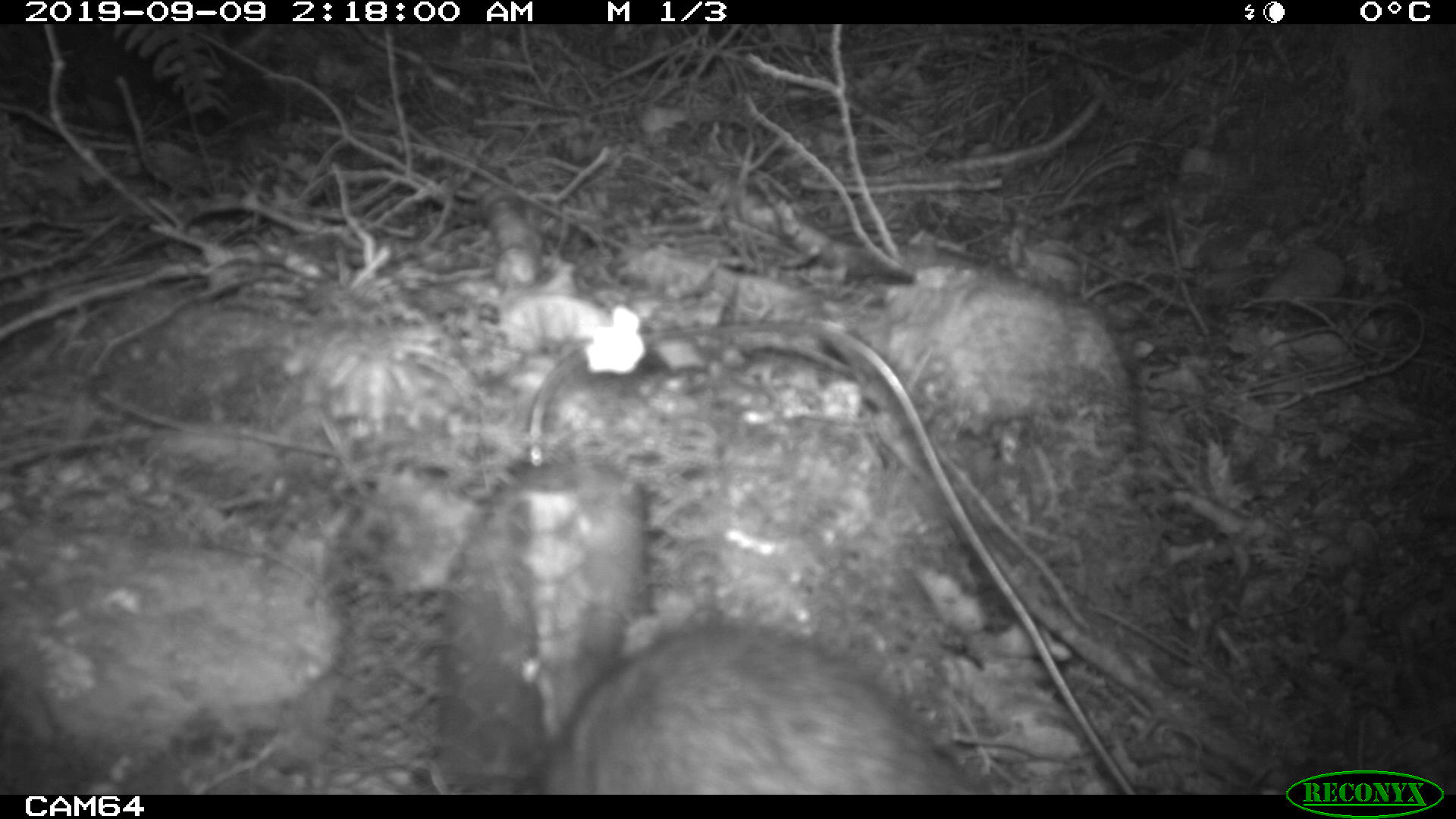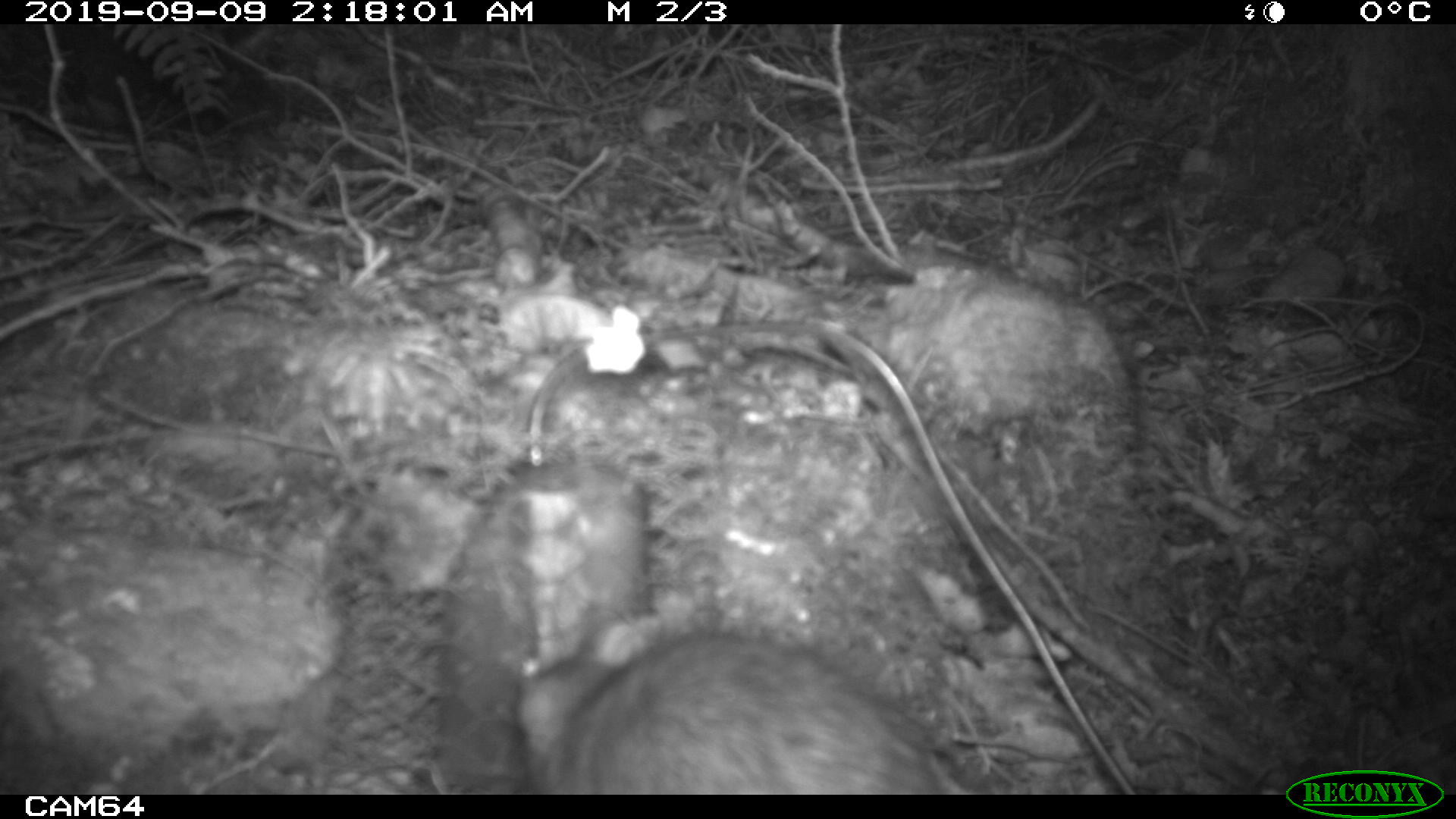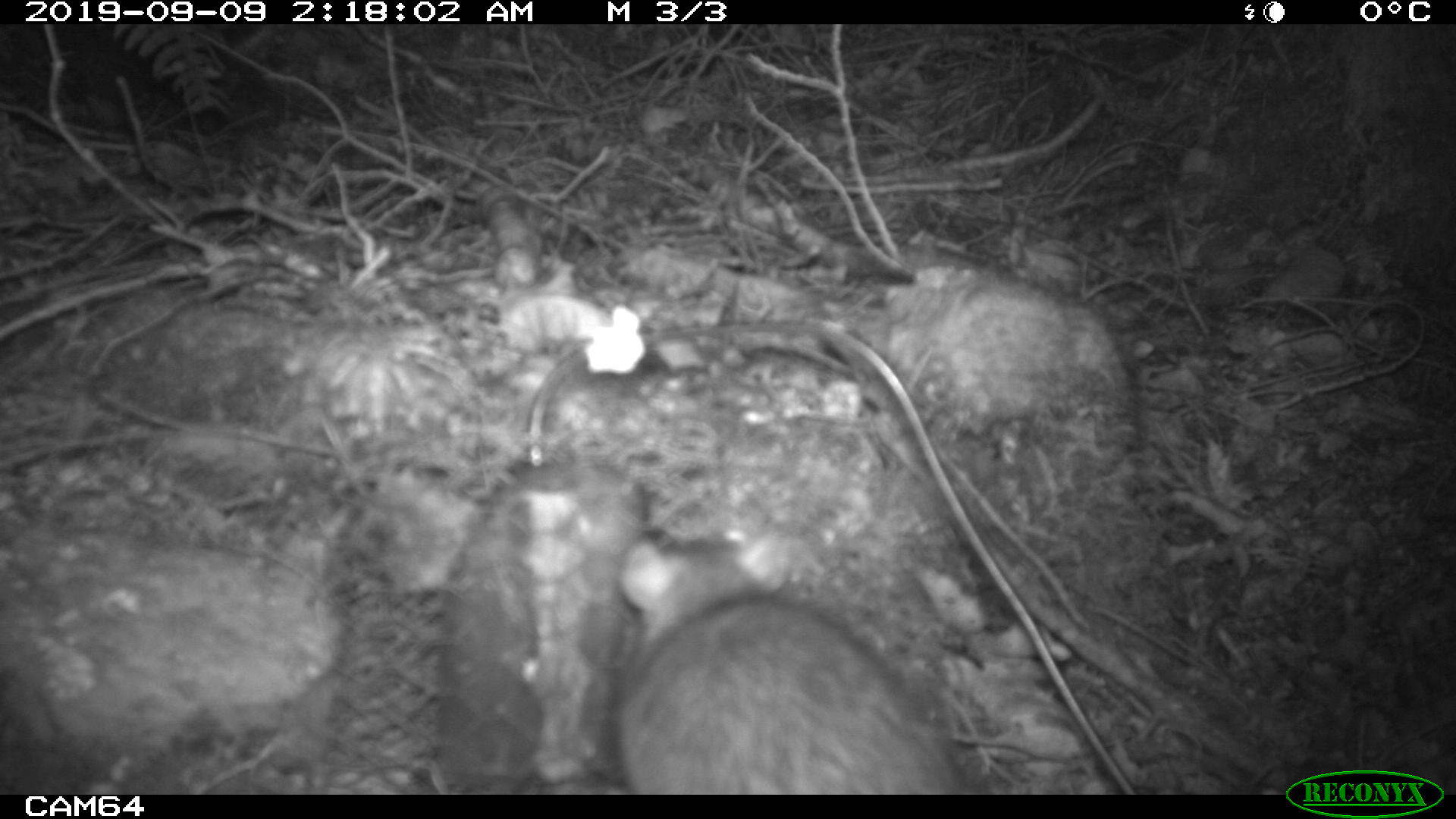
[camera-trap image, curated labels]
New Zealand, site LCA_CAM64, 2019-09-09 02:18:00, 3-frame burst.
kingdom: Animalia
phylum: Chordata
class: Mammalia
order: Rodentia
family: Muridae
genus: Rattus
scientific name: Rattus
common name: rat